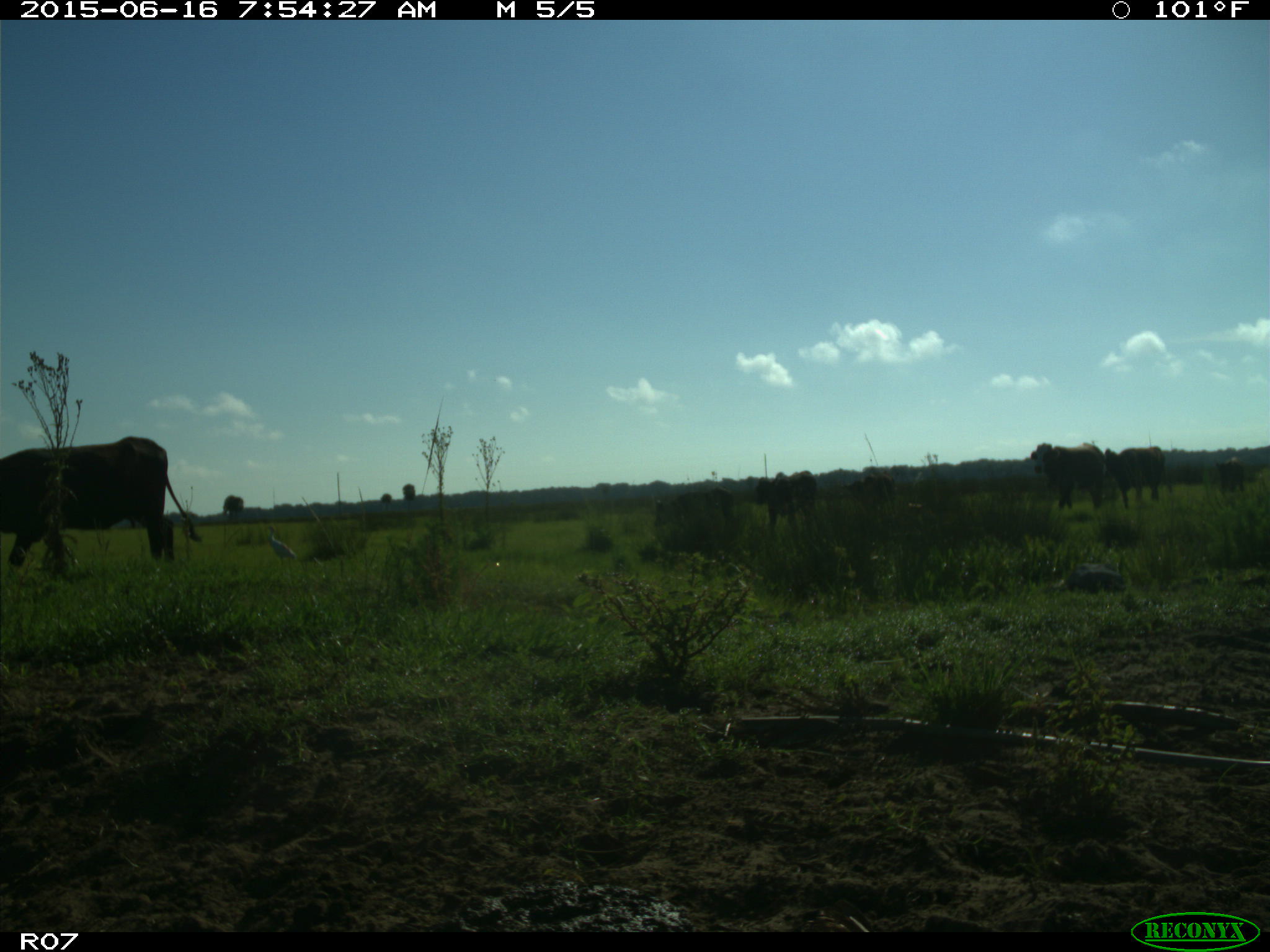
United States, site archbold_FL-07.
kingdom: Animalia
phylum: Chordata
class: Mammalia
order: Artiodactyla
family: Bovidae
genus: Bos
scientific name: Bos taurus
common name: domestic cow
Bos taurus (domestic cow).